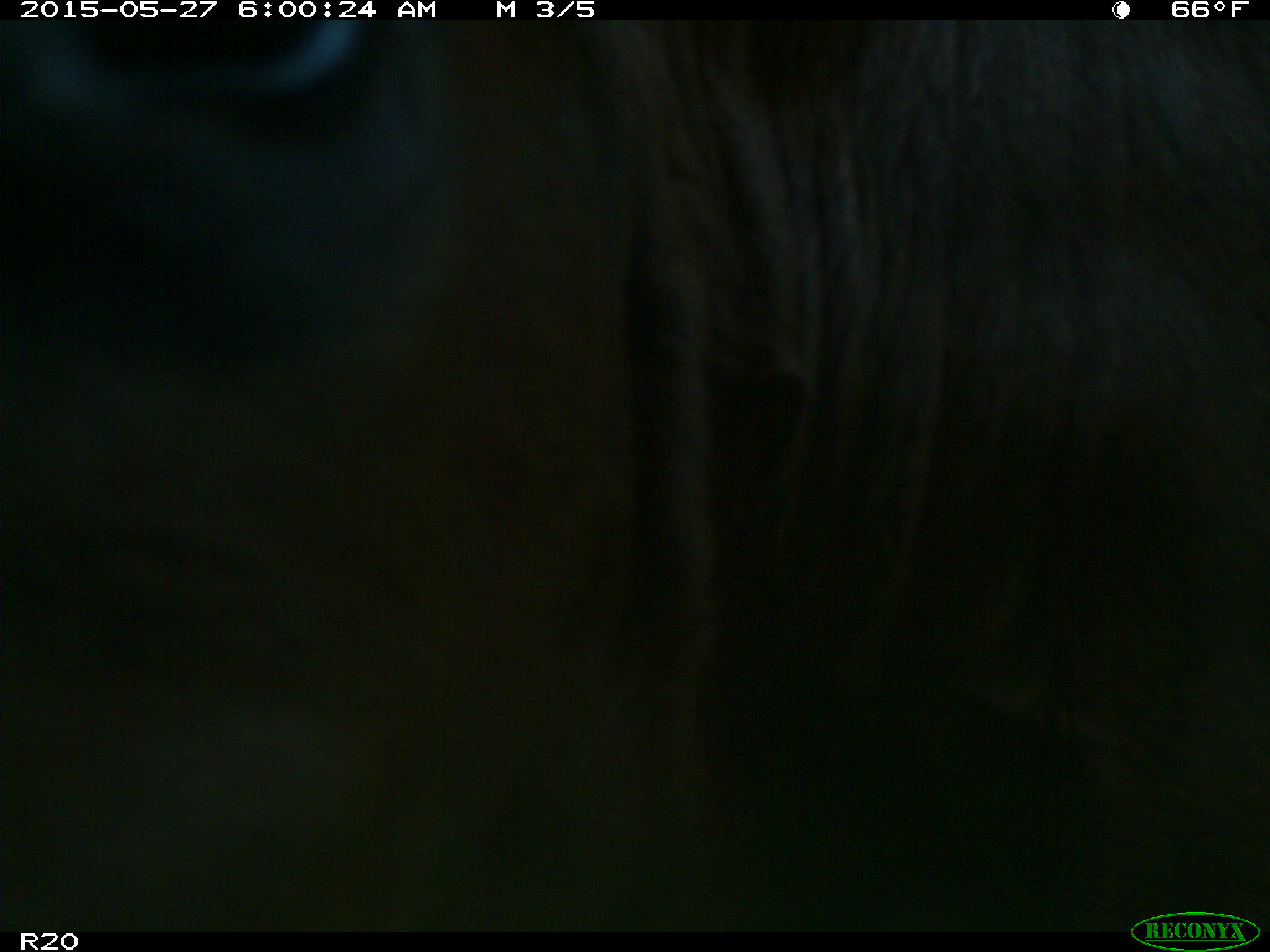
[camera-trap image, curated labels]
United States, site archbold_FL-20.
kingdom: Animalia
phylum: Chordata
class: Mammalia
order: Artiodactyla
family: Bovidae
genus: Bos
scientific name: Bos taurus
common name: domestic cow